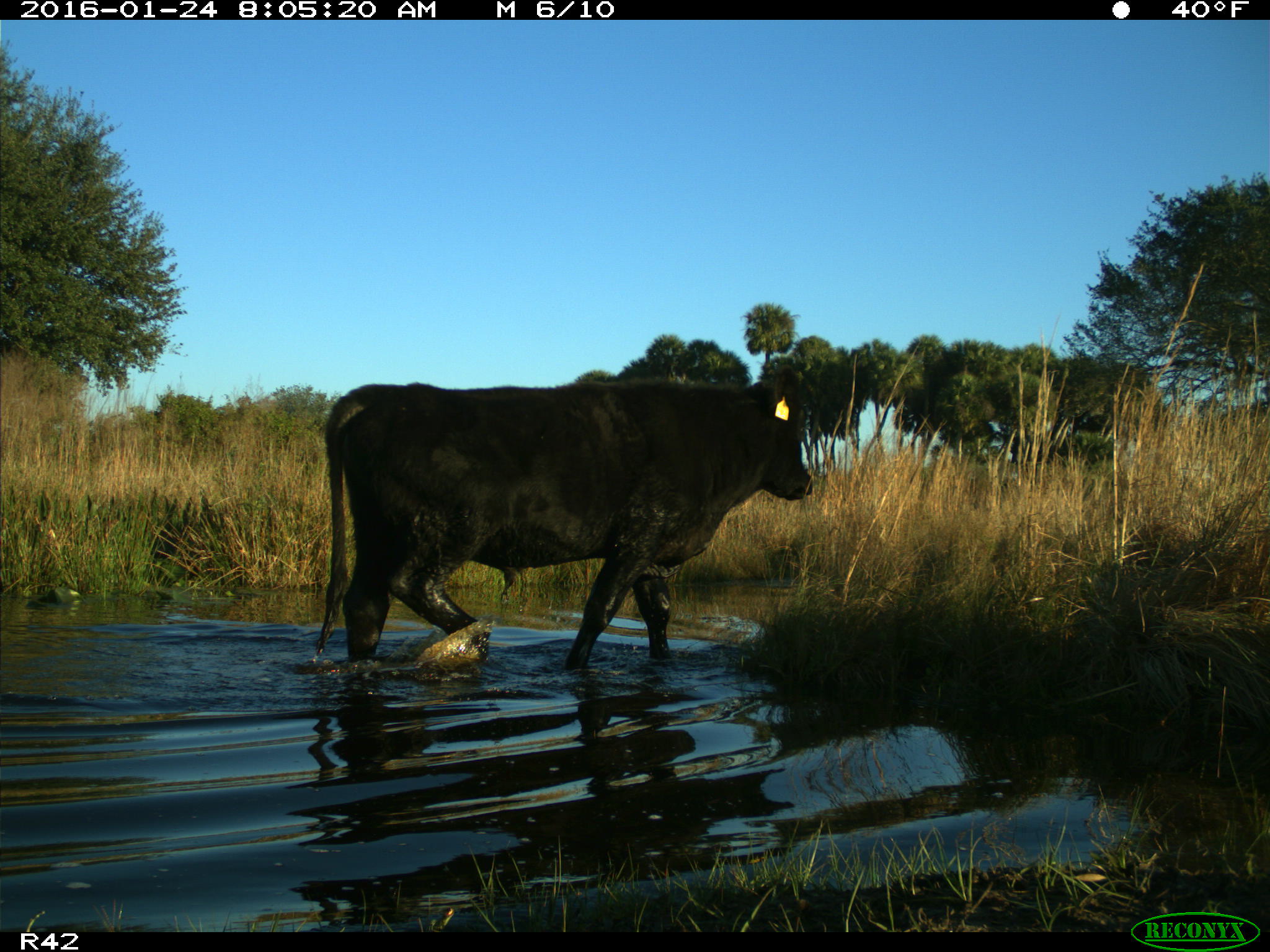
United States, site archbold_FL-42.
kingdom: Animalia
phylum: Chordata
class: Mammalia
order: Artiodactyla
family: Bovidae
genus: Bos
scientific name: Bos taurus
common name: domestic cow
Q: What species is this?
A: Bos taurus (domestic cow).